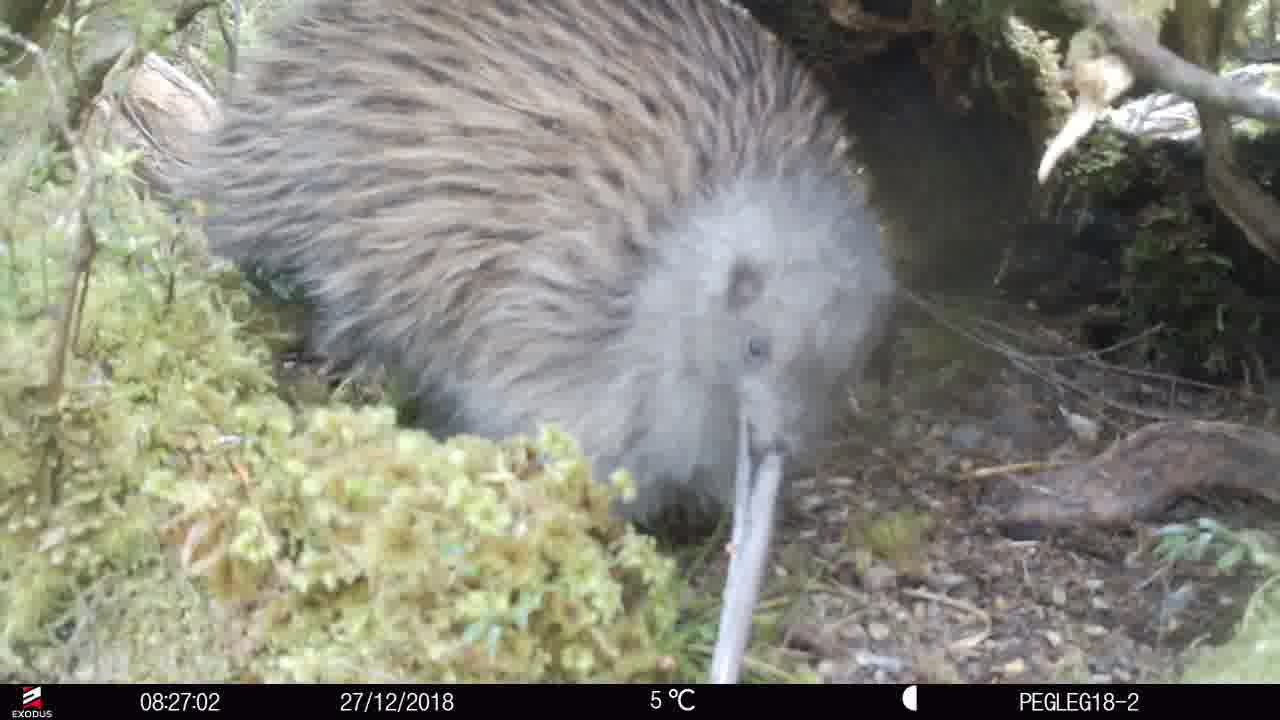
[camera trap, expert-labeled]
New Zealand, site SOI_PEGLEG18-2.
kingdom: Animalia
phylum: Chordata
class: Aves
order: Apterygiformes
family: Apterygidae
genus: Apteryx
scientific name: Apteryx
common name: kiwi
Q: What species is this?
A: Kiwi (Apteryx).